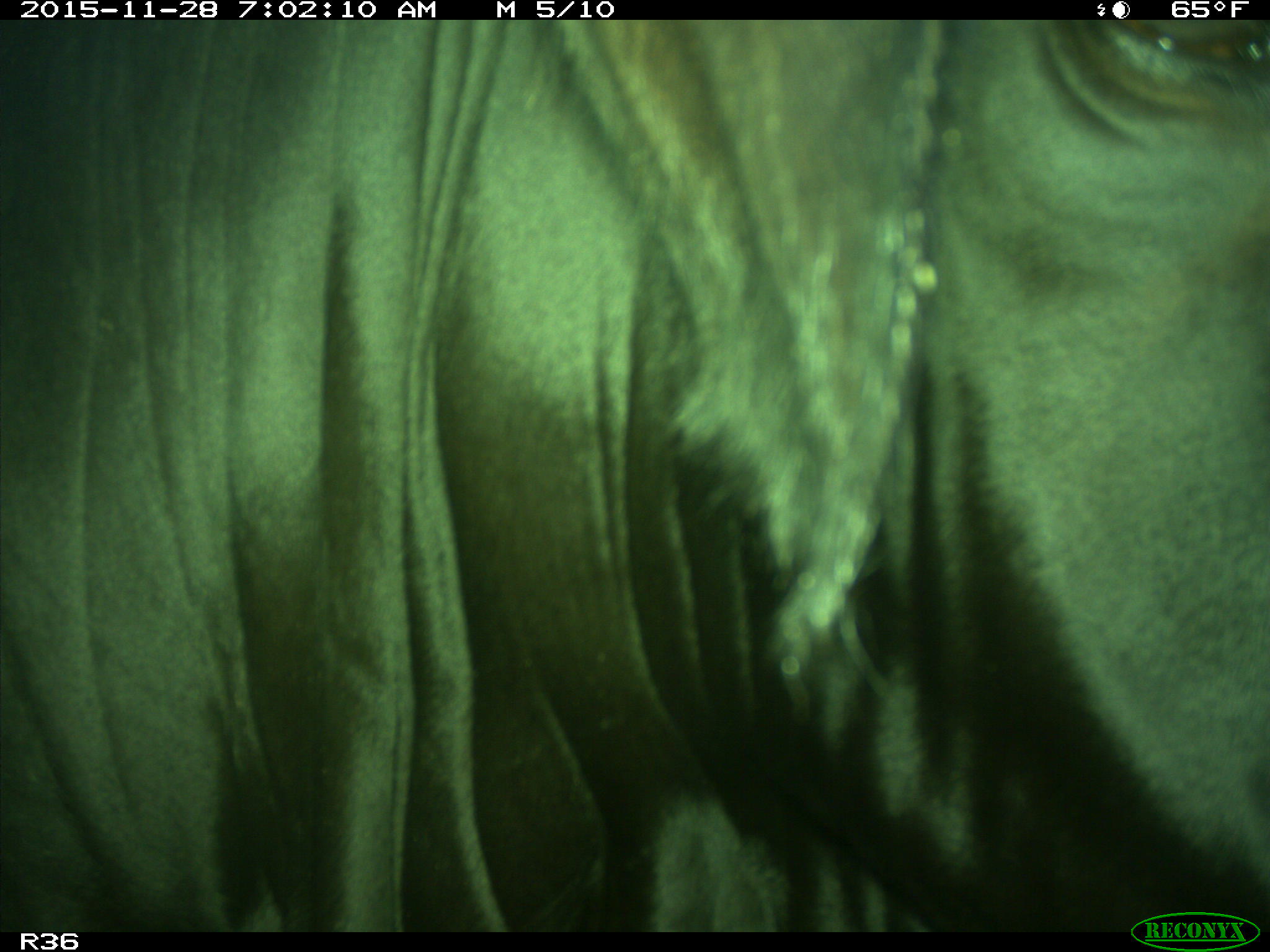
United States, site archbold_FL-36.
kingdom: Animalia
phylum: Chordata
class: Mammalia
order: Artiodactyla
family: Bovidae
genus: Bos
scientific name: Bos taurus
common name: domestic cow